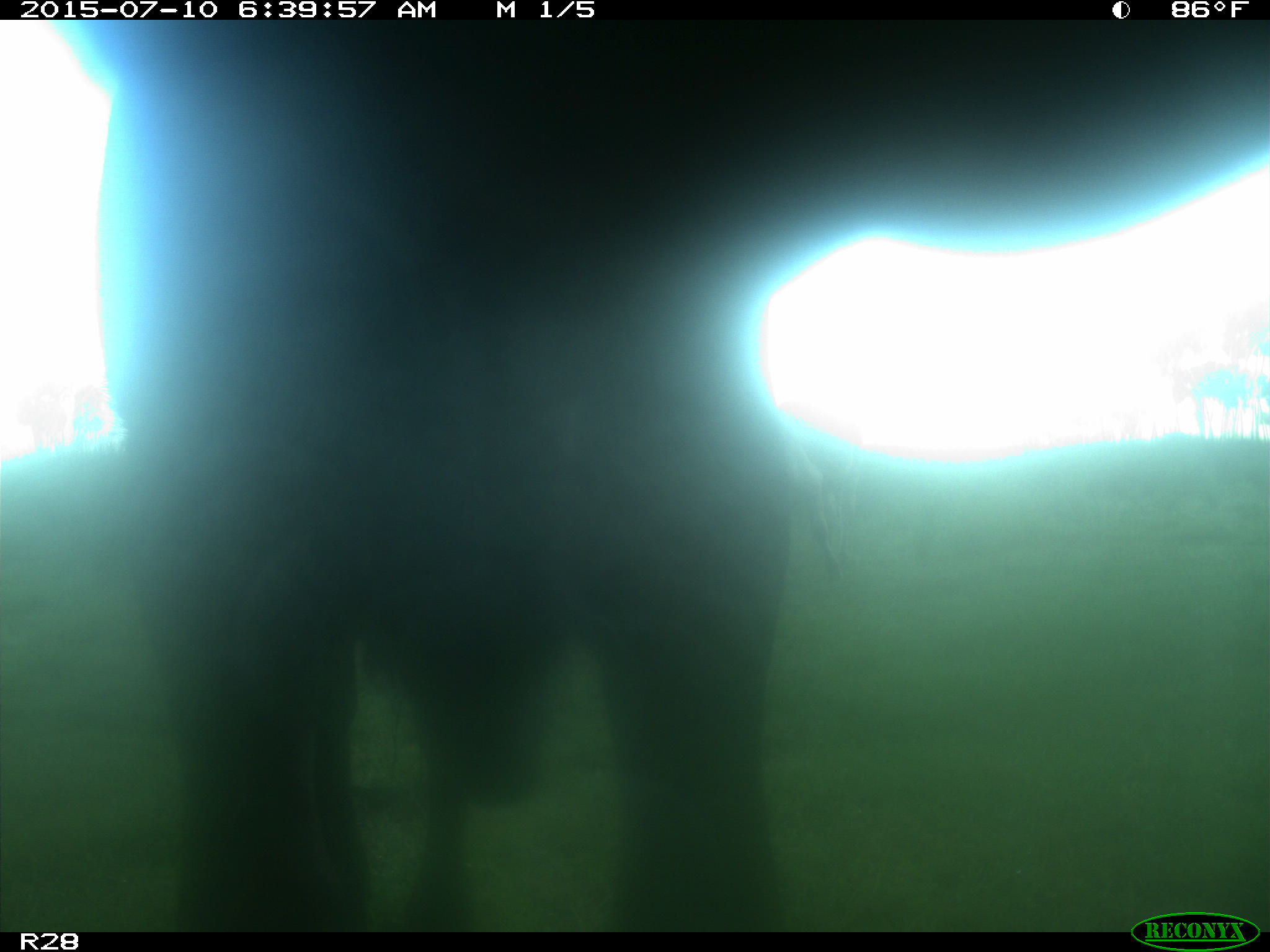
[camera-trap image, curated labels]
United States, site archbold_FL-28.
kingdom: Animalia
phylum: Chordata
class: Mammalia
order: Artiodactyla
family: Bovidae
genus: Bos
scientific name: Bos taurus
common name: domestic cow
Bos taurus (domestic cow).